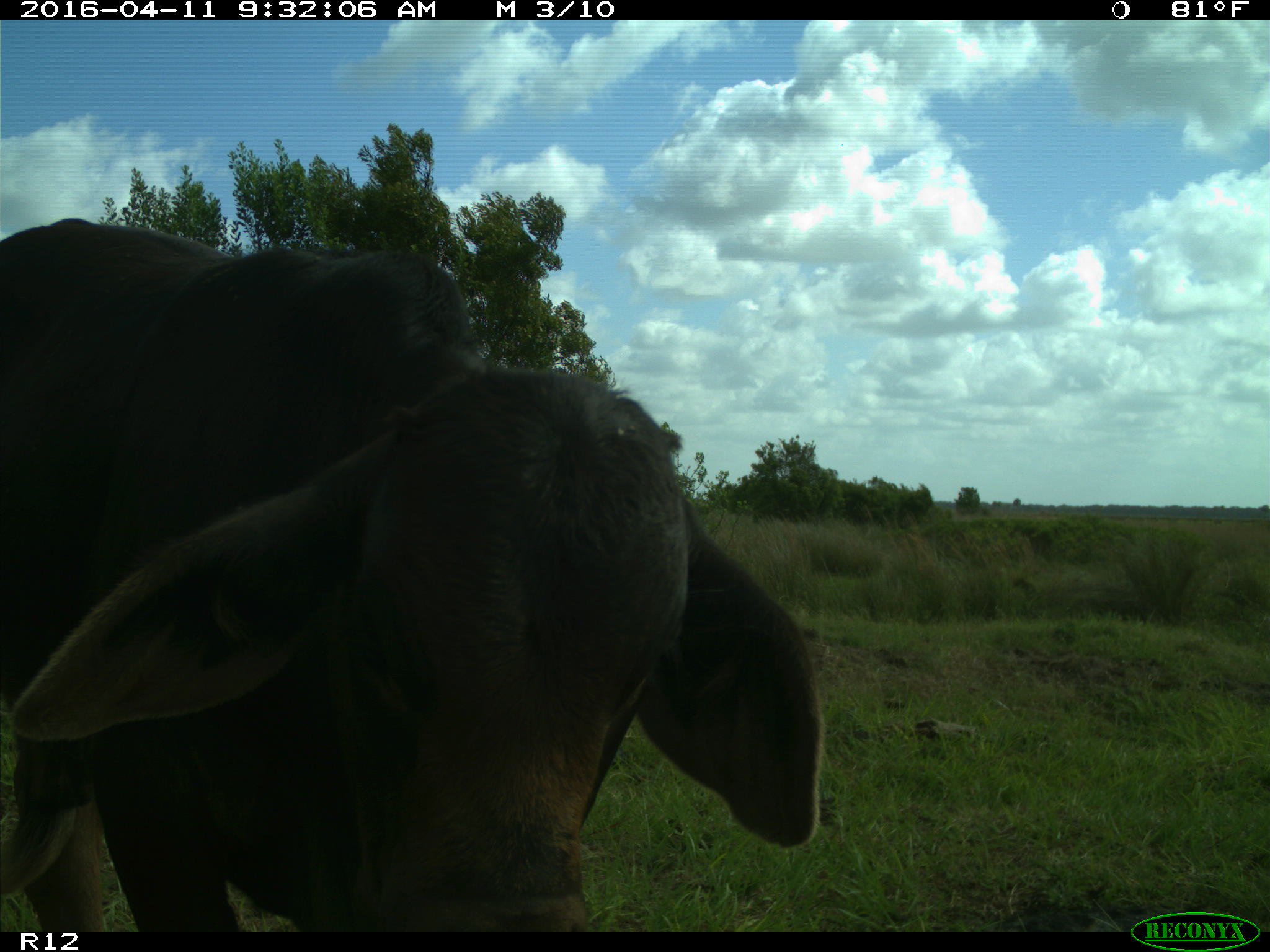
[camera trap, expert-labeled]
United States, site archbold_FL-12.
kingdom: Animalia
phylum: Chordata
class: Mammalia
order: Artiodactyla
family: Bovidae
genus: Bos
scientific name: Bos taurus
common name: domestic cow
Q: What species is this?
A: Bos taurus (domestic cow).